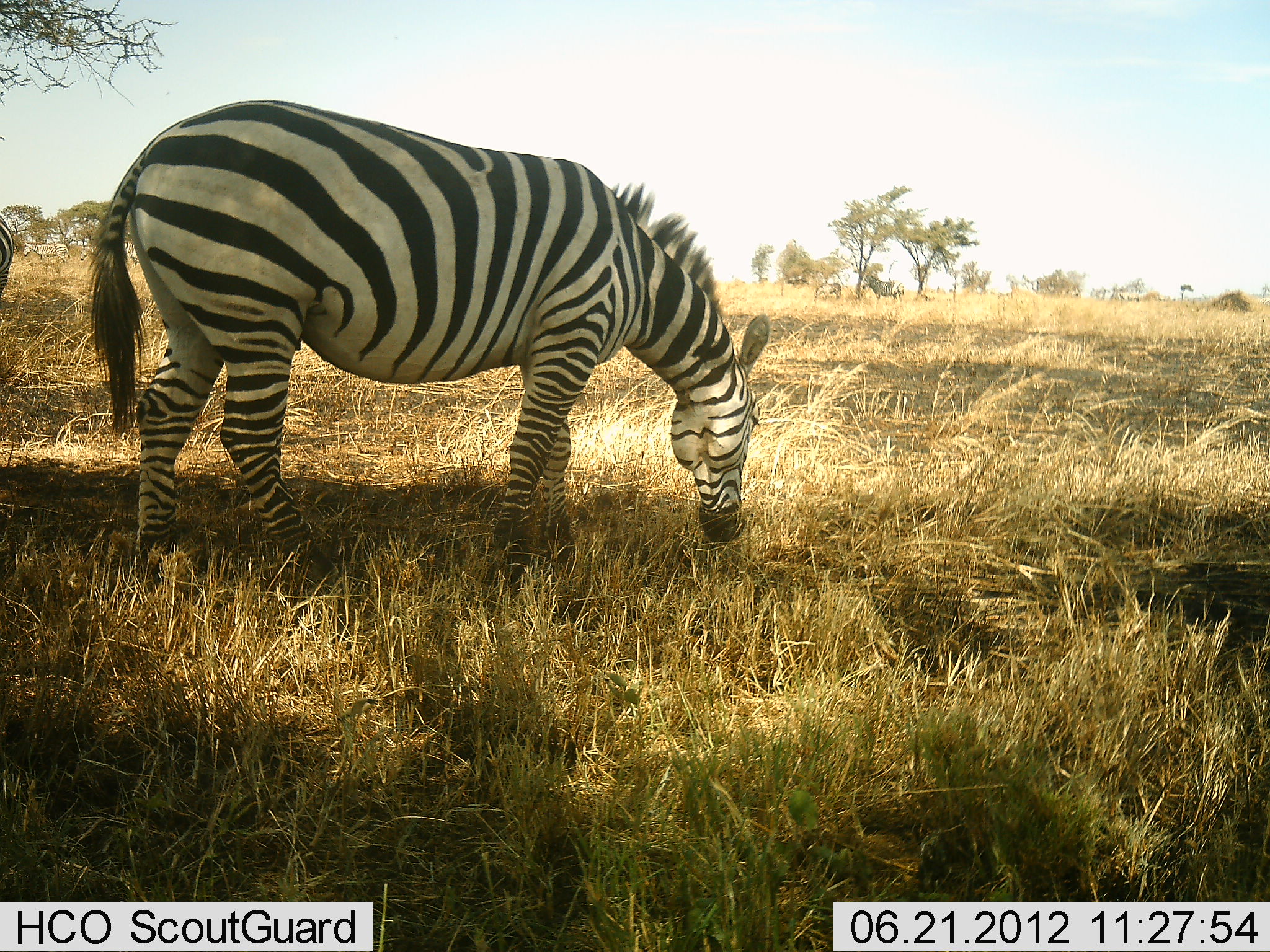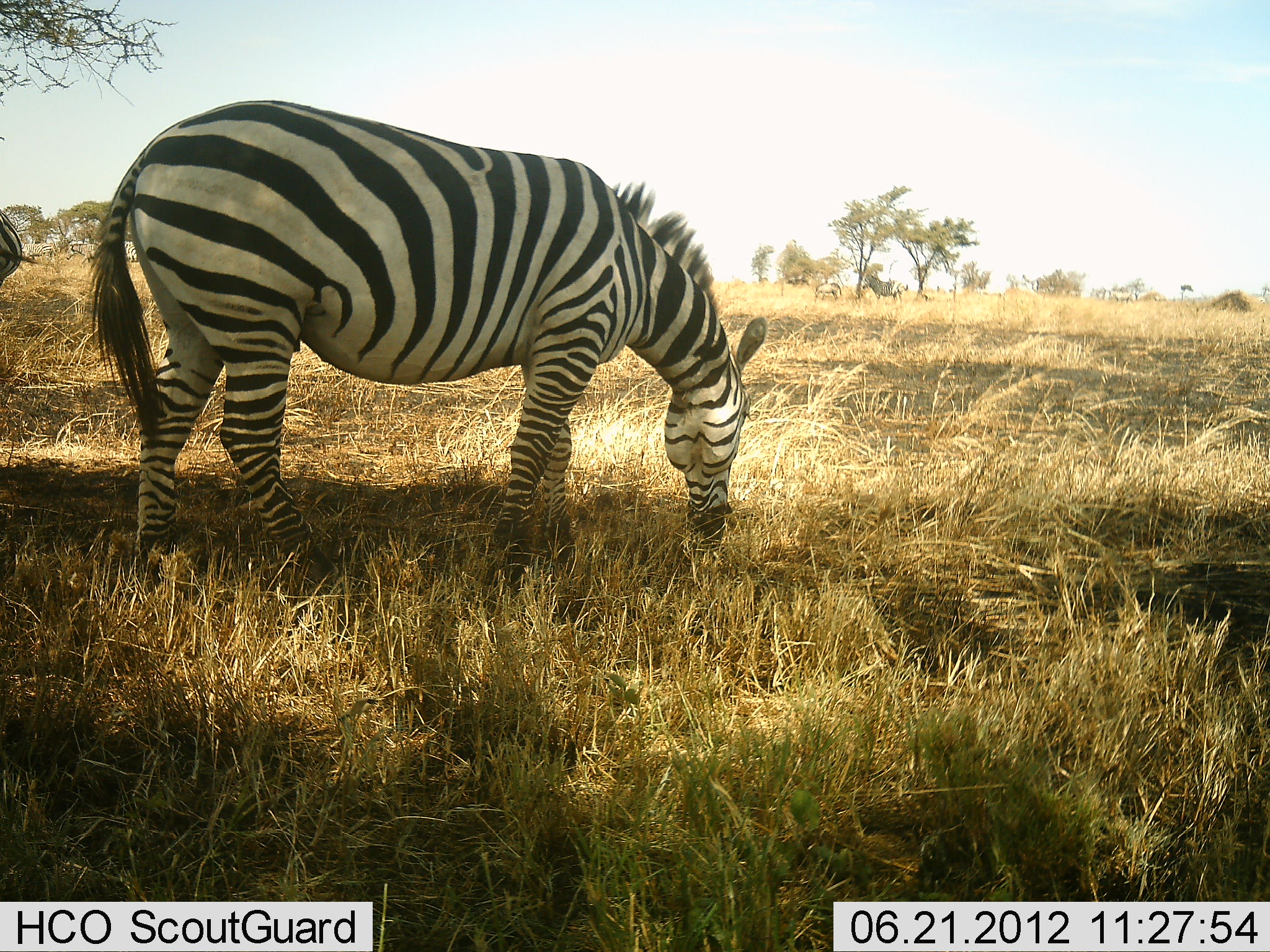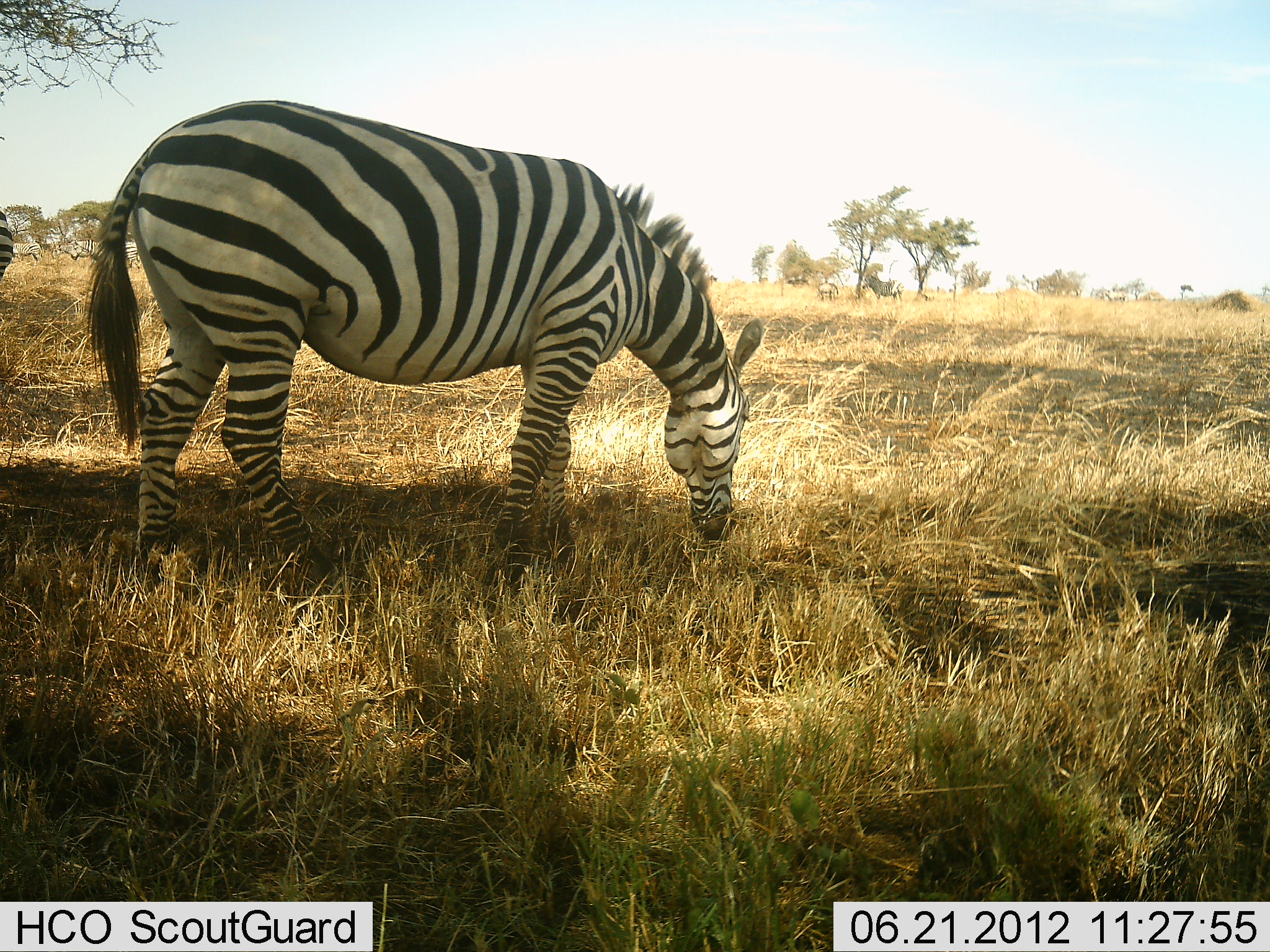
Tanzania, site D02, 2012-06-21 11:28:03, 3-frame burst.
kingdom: Animalia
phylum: Chordata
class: Mammalia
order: Perissodactyla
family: Equidae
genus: Equus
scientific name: Equus quagga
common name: plains zebra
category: zebra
Zebra (plains zebra) (Equus quagga), count 2. Behavior (volunteer vote fractions): standing 30%, resting 0%, moving 20%, interacting 0%. Young present (vote fraction): 0%. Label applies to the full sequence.